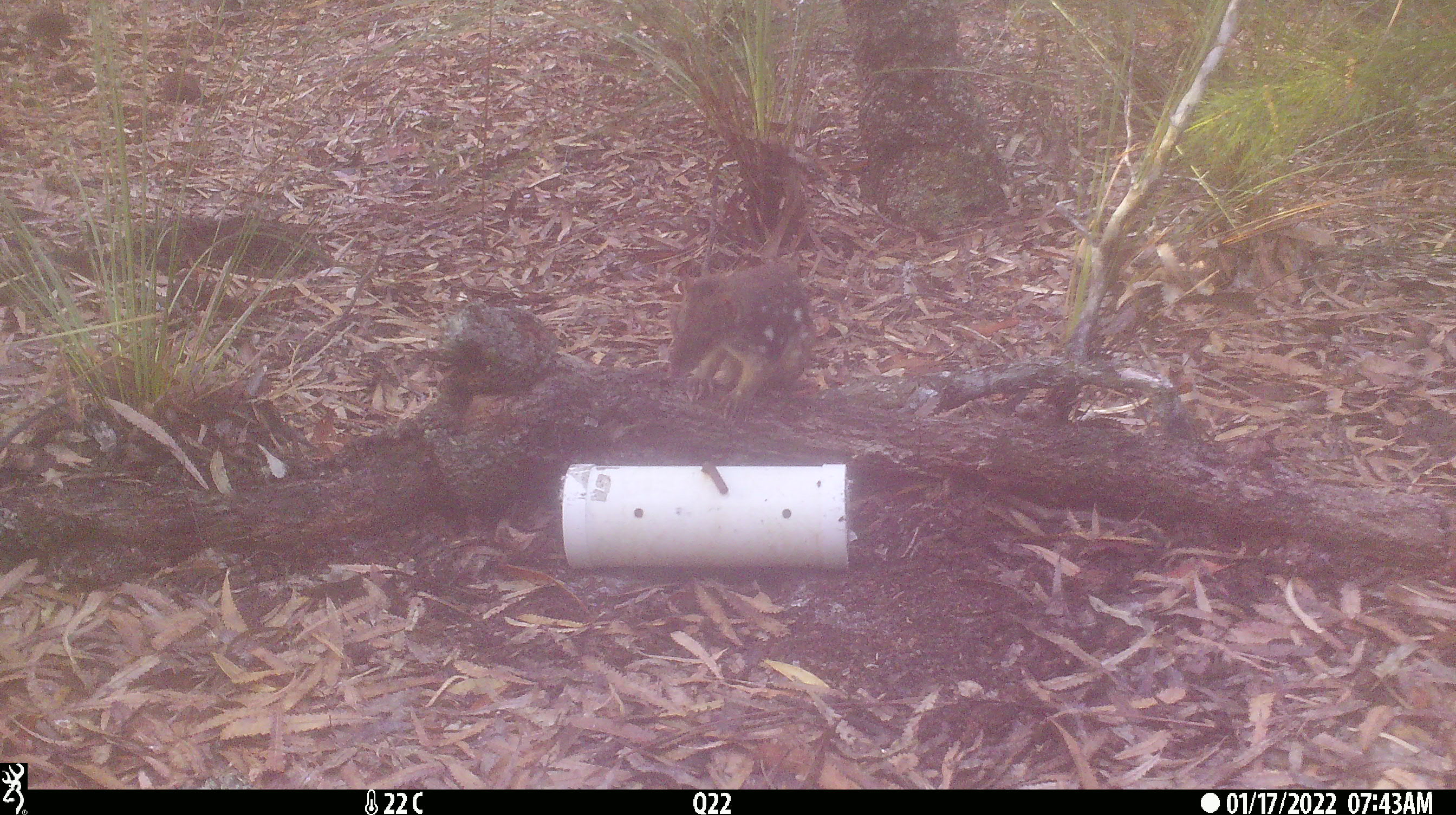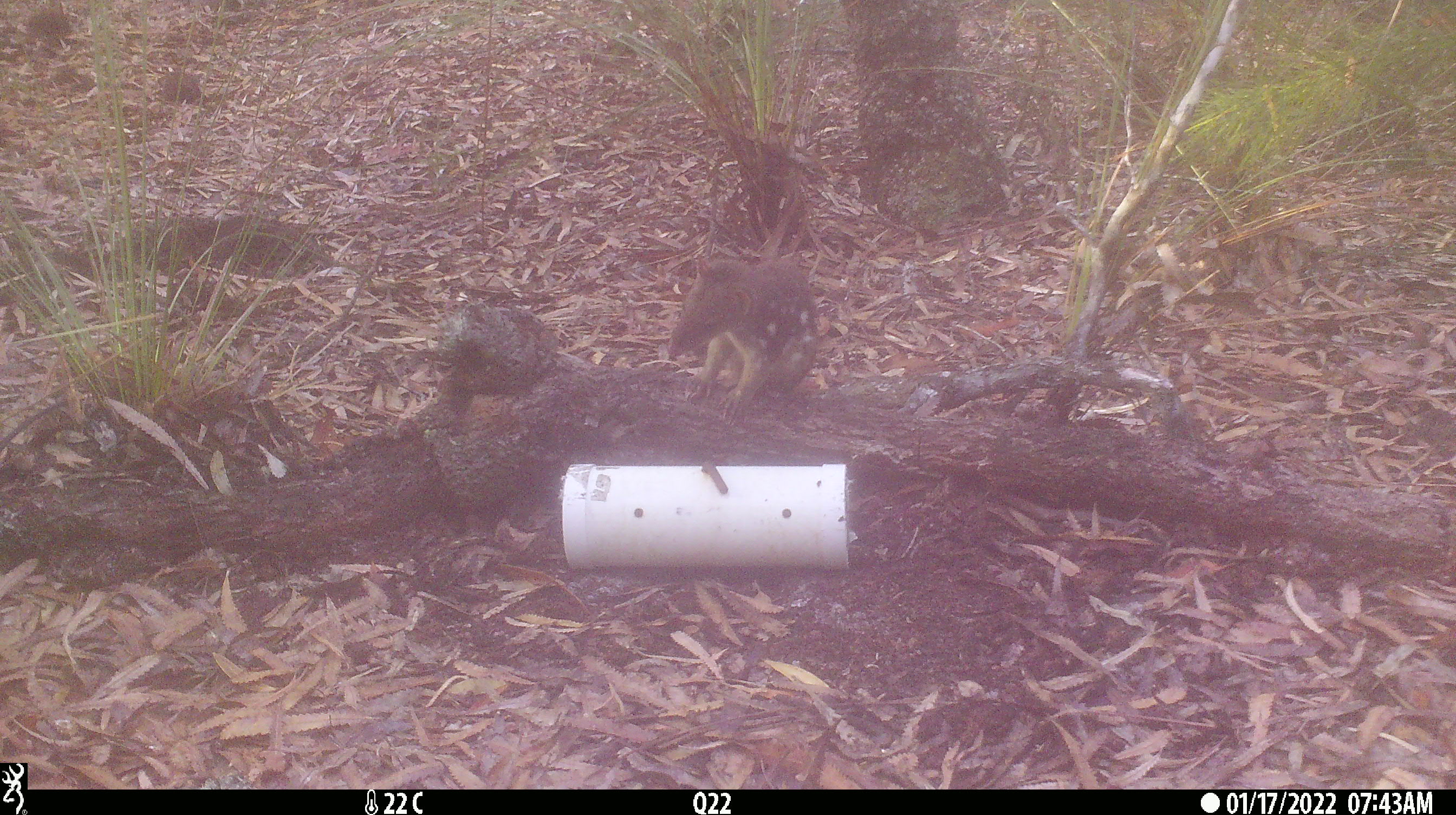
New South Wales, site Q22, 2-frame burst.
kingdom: Animalia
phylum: Chordata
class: Mammalia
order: Dasyuromorphia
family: Dasyuridae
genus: Dasyurus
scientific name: Dasyurus maculatus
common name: spotted-tailed quoll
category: quoll